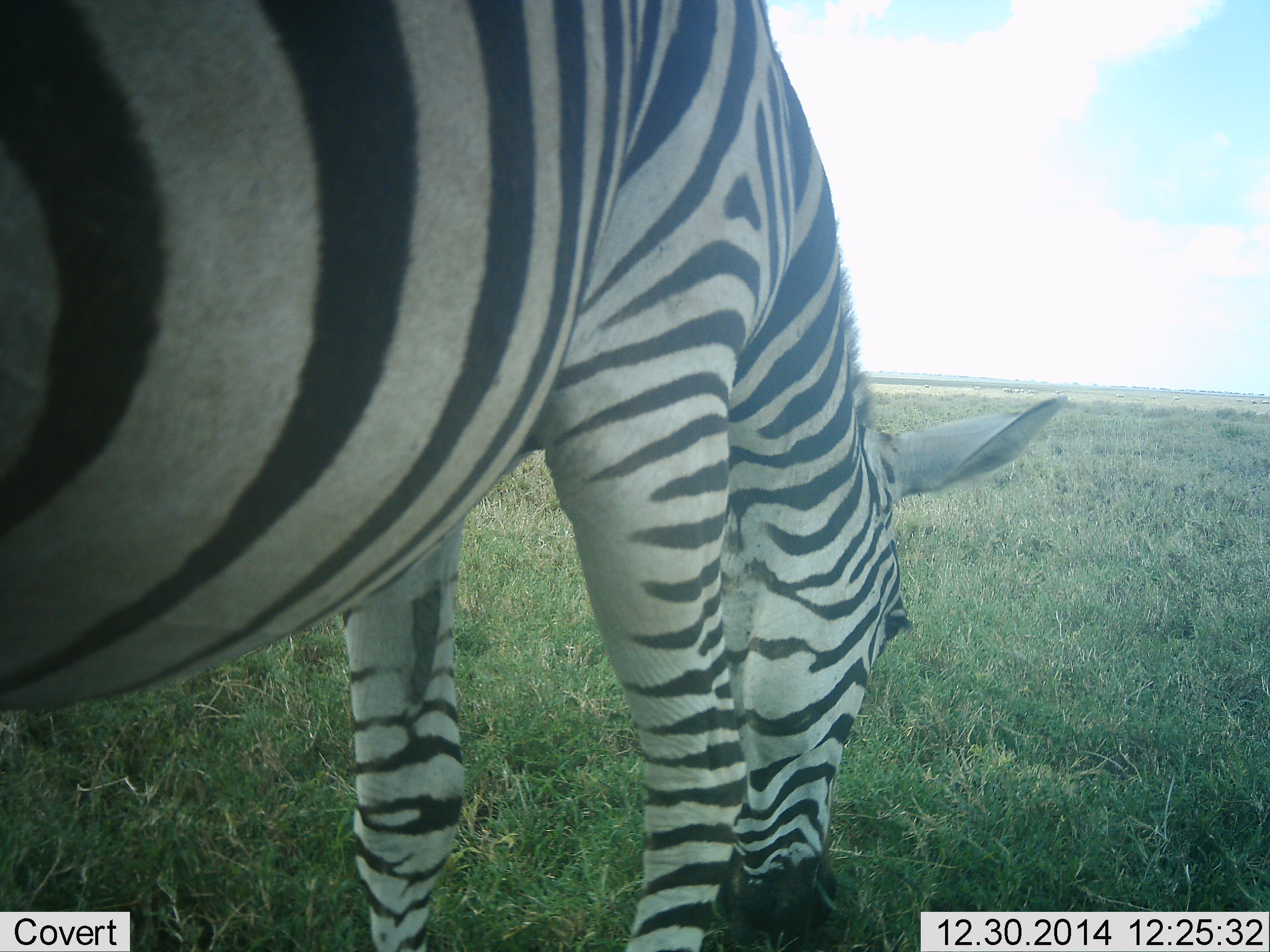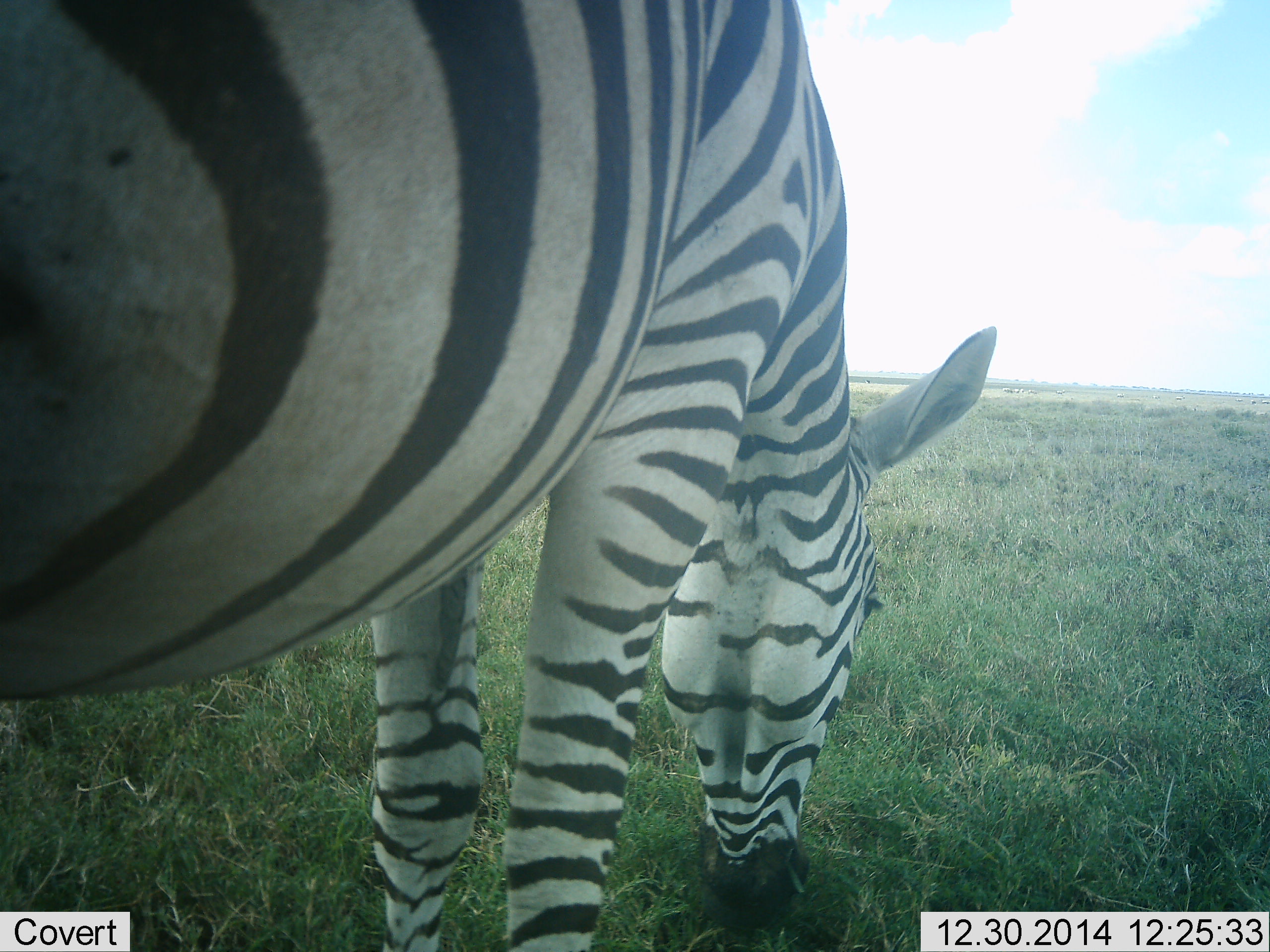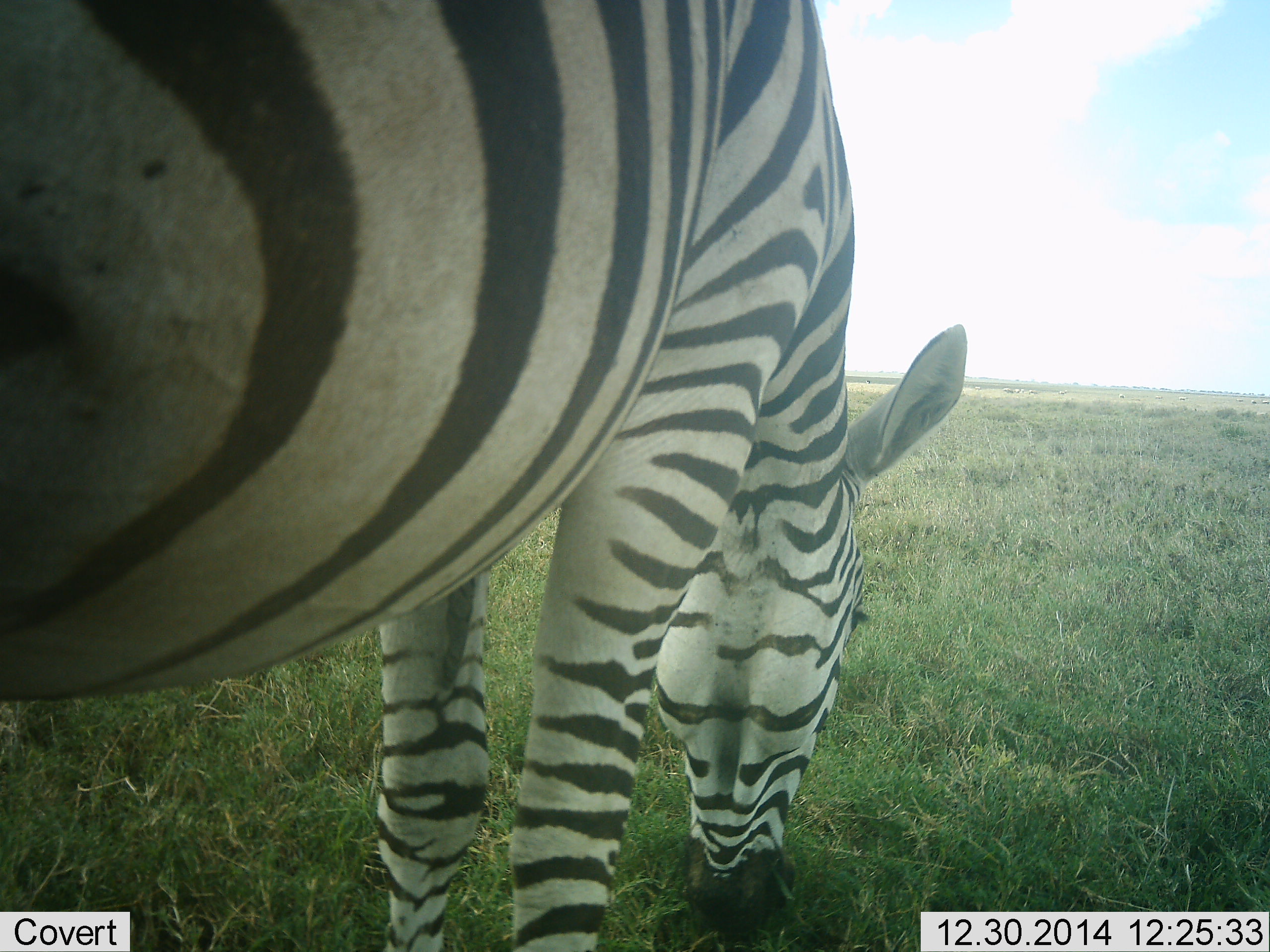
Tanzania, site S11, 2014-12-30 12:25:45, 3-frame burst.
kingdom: Animalia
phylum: Chordata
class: Mammalia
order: Perissodactyla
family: Equidae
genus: Equus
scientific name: Equus quagga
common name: plains zebra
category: zebra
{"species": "zebra (plains zebra) (Equus quagga)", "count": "1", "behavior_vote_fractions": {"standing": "20%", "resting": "0%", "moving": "0%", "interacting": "0%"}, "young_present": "0%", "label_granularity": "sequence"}